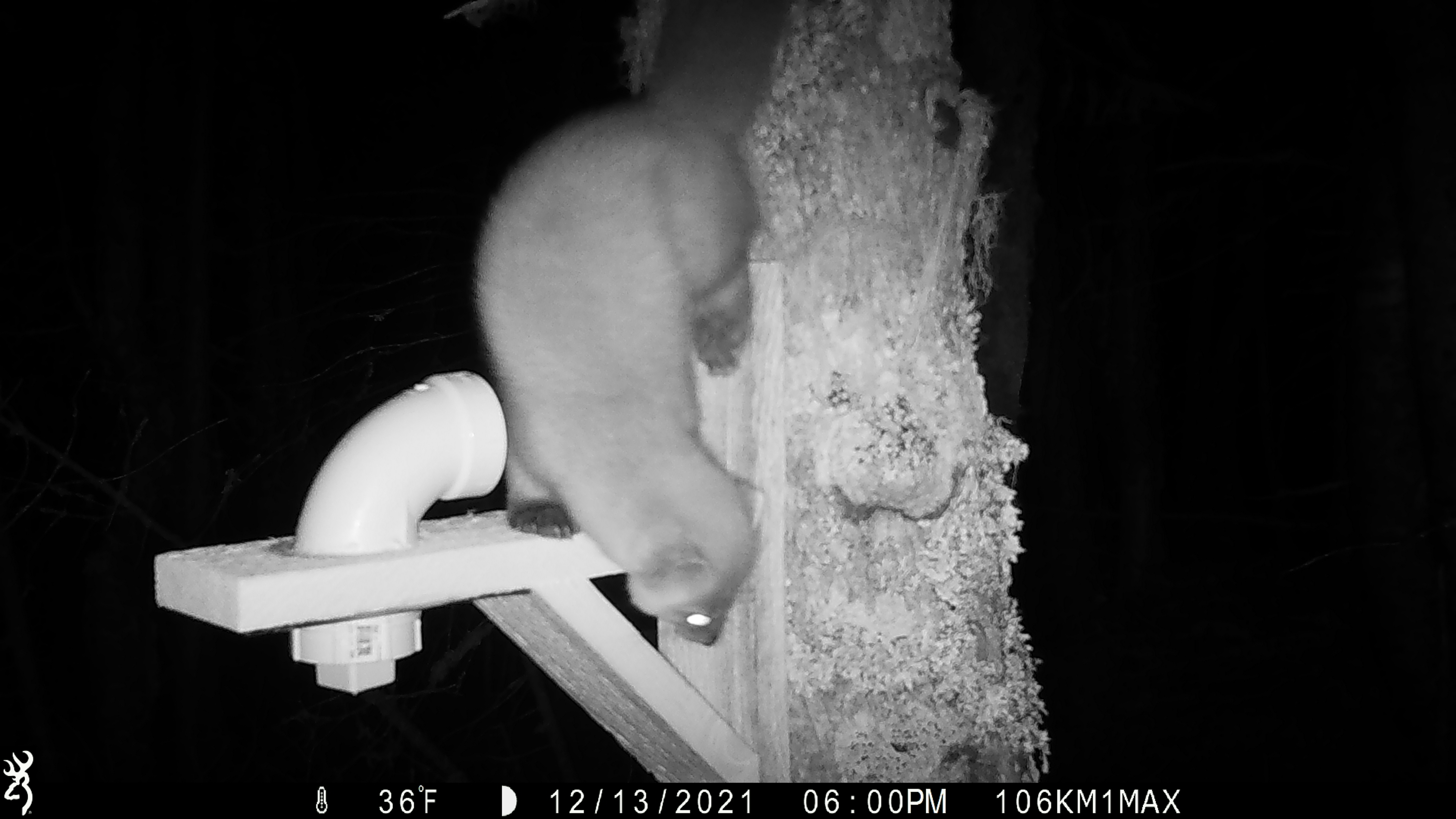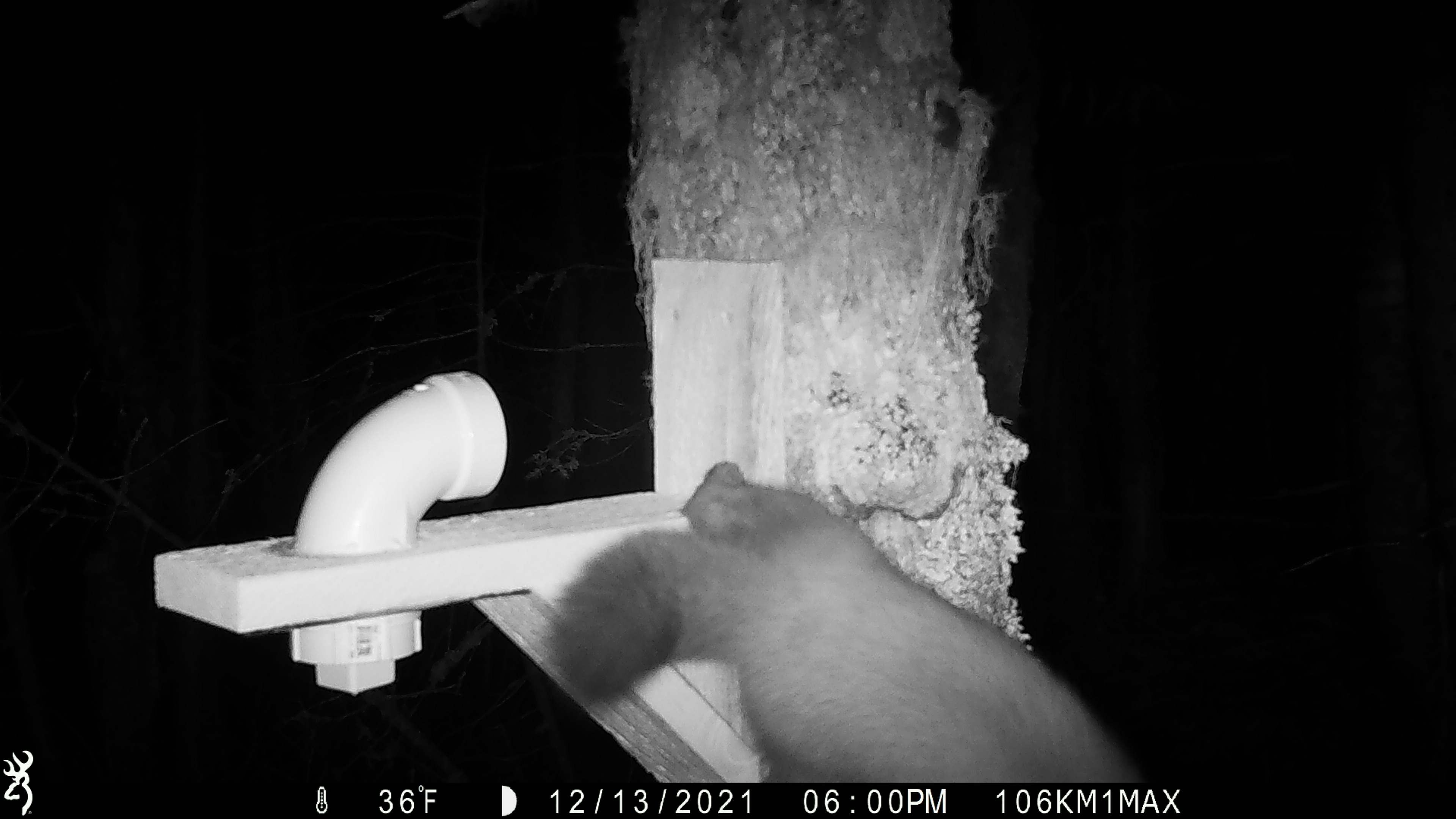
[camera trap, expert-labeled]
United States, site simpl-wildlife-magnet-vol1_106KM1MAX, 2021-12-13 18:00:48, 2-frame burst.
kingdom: Animalia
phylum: Chordata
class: Mammalia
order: Carnivora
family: Mustelidae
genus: Martes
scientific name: Martes americana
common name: american marten